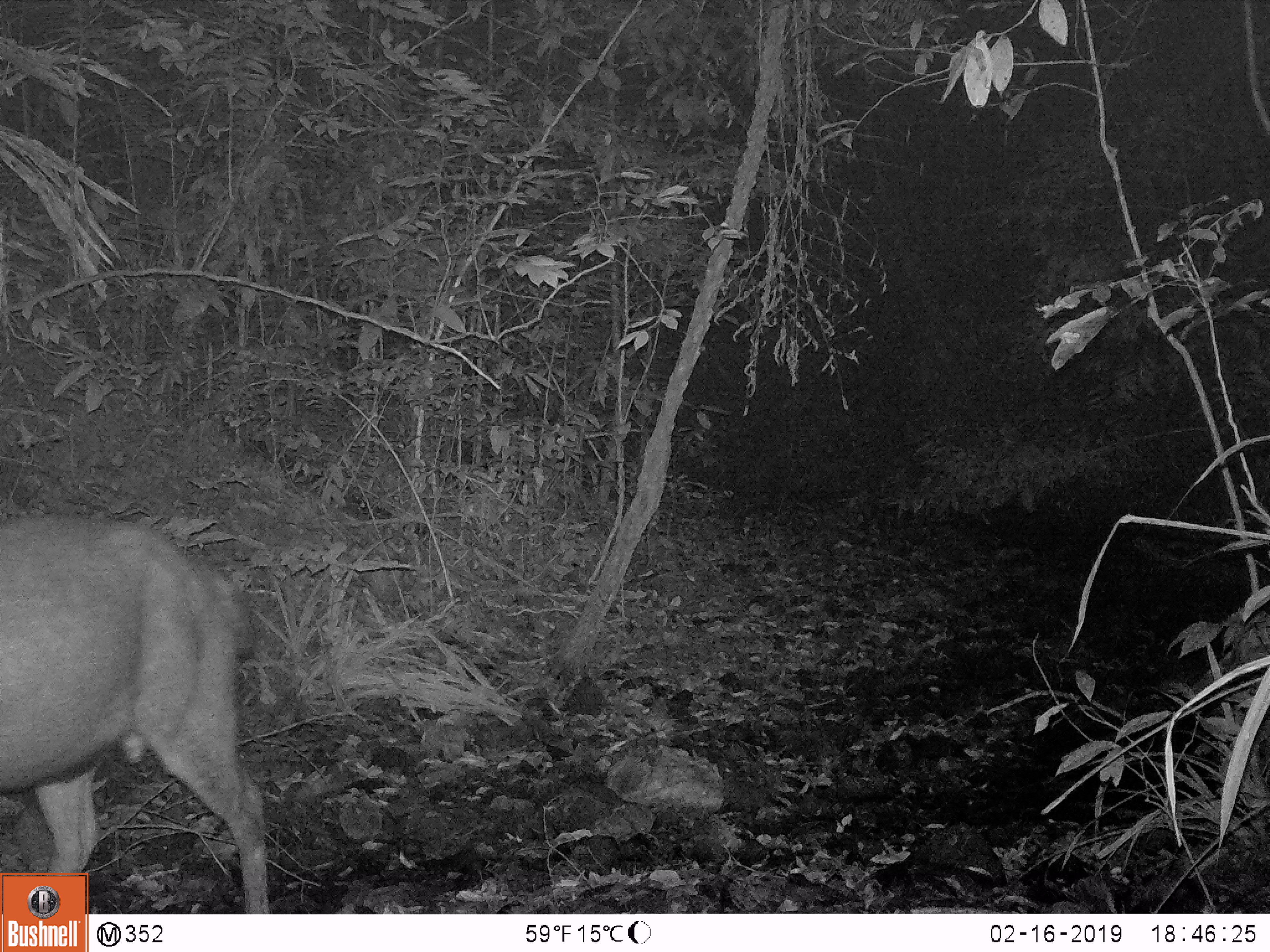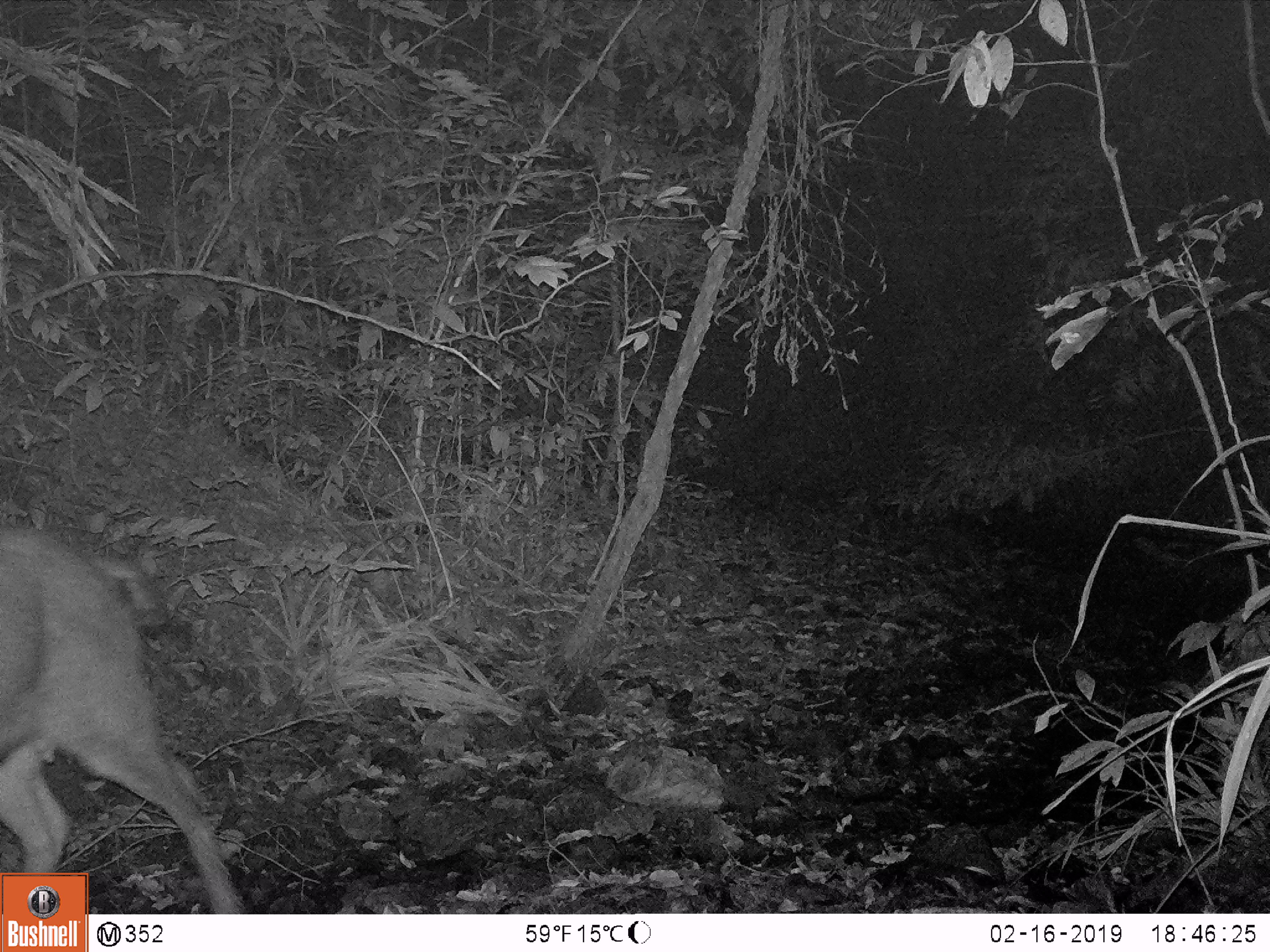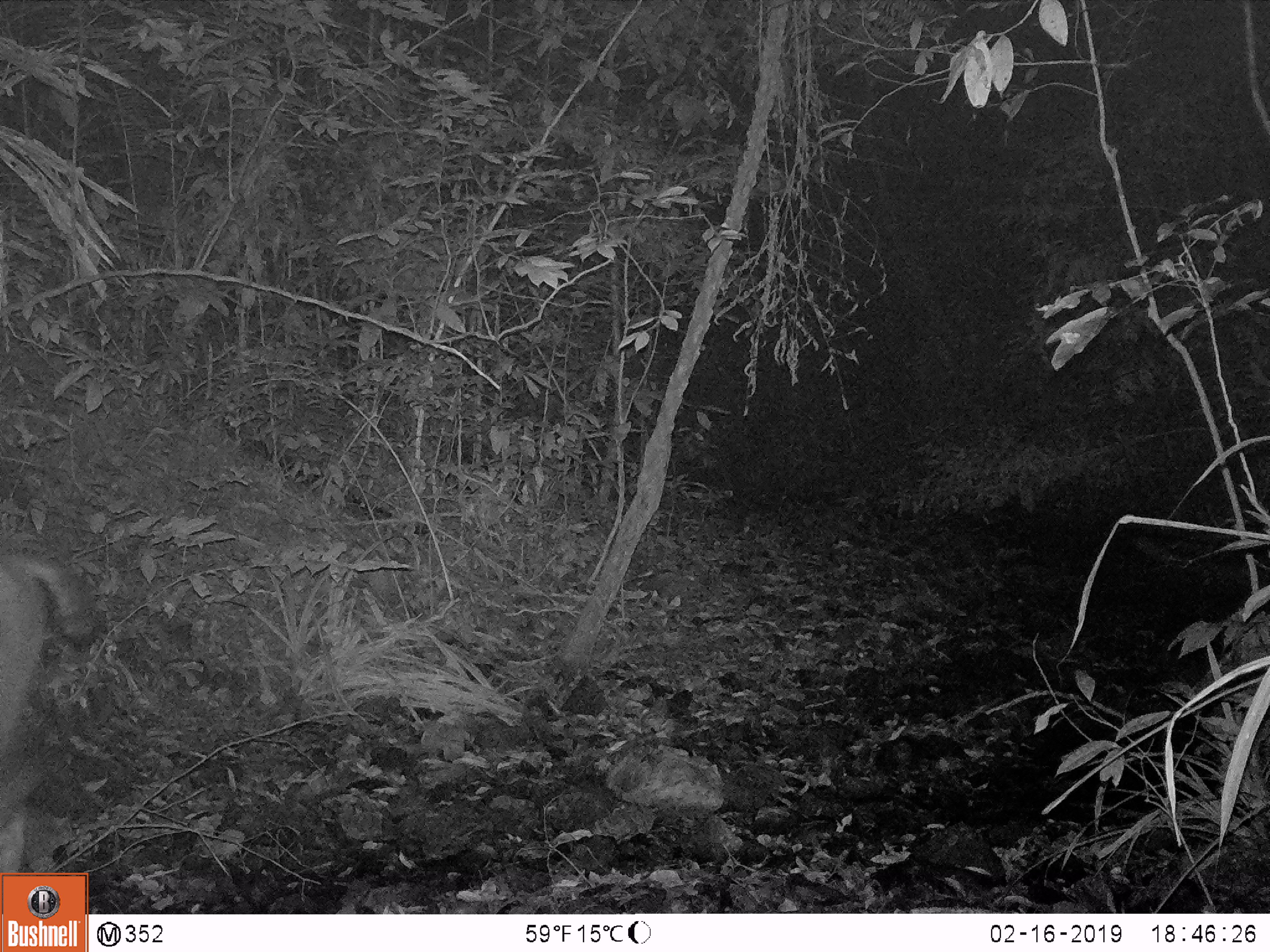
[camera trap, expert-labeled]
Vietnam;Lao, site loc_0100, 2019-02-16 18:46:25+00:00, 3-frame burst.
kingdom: Animalia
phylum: Chordata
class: Mammalia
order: Artiodactyla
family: Cervidae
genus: Rusa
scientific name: Rusa unicolor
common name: sambar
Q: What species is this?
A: Sambar (Rusa unicolor).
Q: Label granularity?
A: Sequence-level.